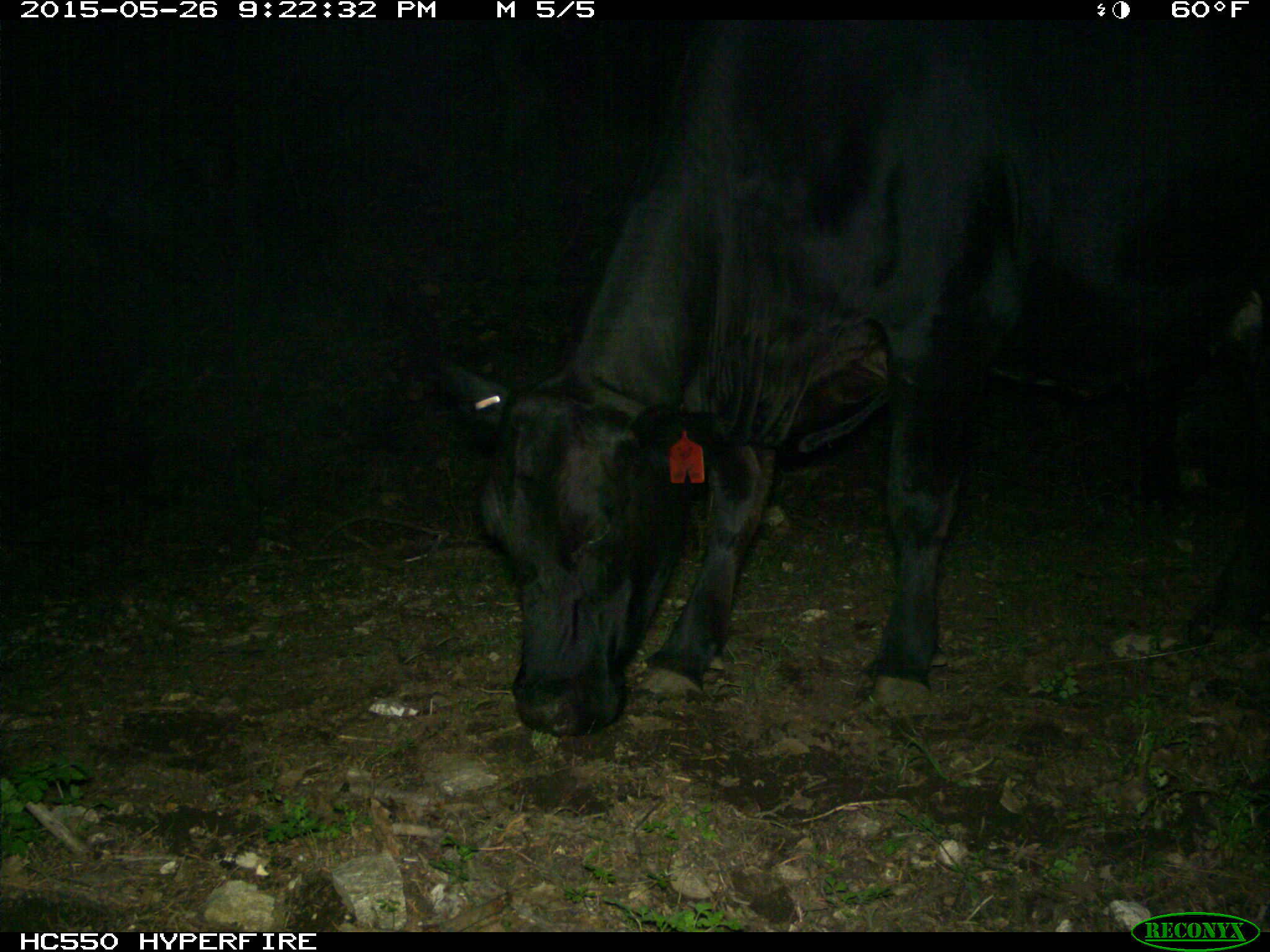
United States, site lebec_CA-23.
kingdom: Animalia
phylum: Chordata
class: Mammalia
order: Artiodactyla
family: Bovidae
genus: Bos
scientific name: Bos taurus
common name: domestic cow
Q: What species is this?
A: Bos taurus (domestic cow).